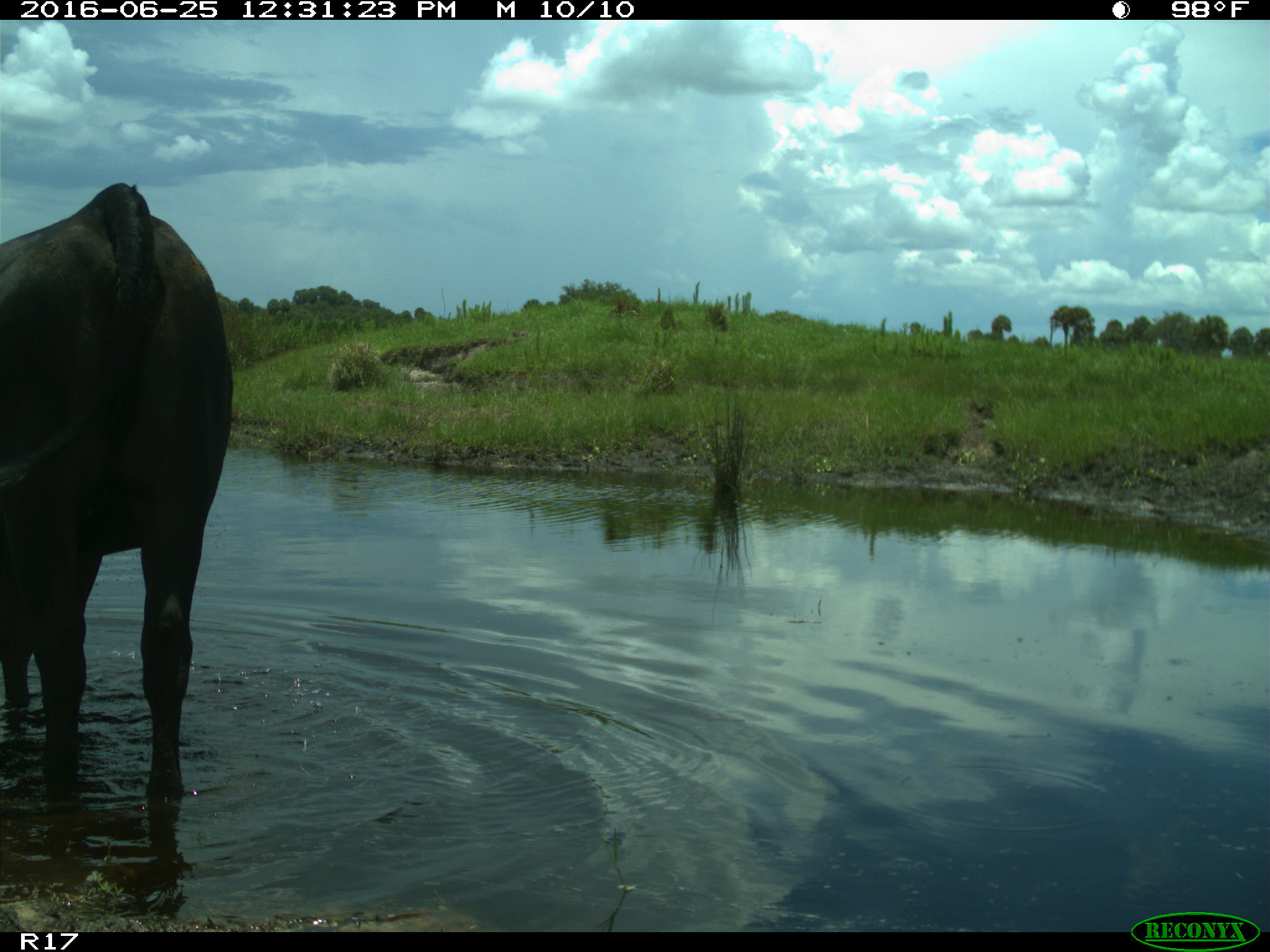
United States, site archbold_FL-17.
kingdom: Animalia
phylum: Chordata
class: Mammalia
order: Artiodactyla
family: Bovidae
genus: Bos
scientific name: Bos taurus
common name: domestic cow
Bos taurus (domestic cow).